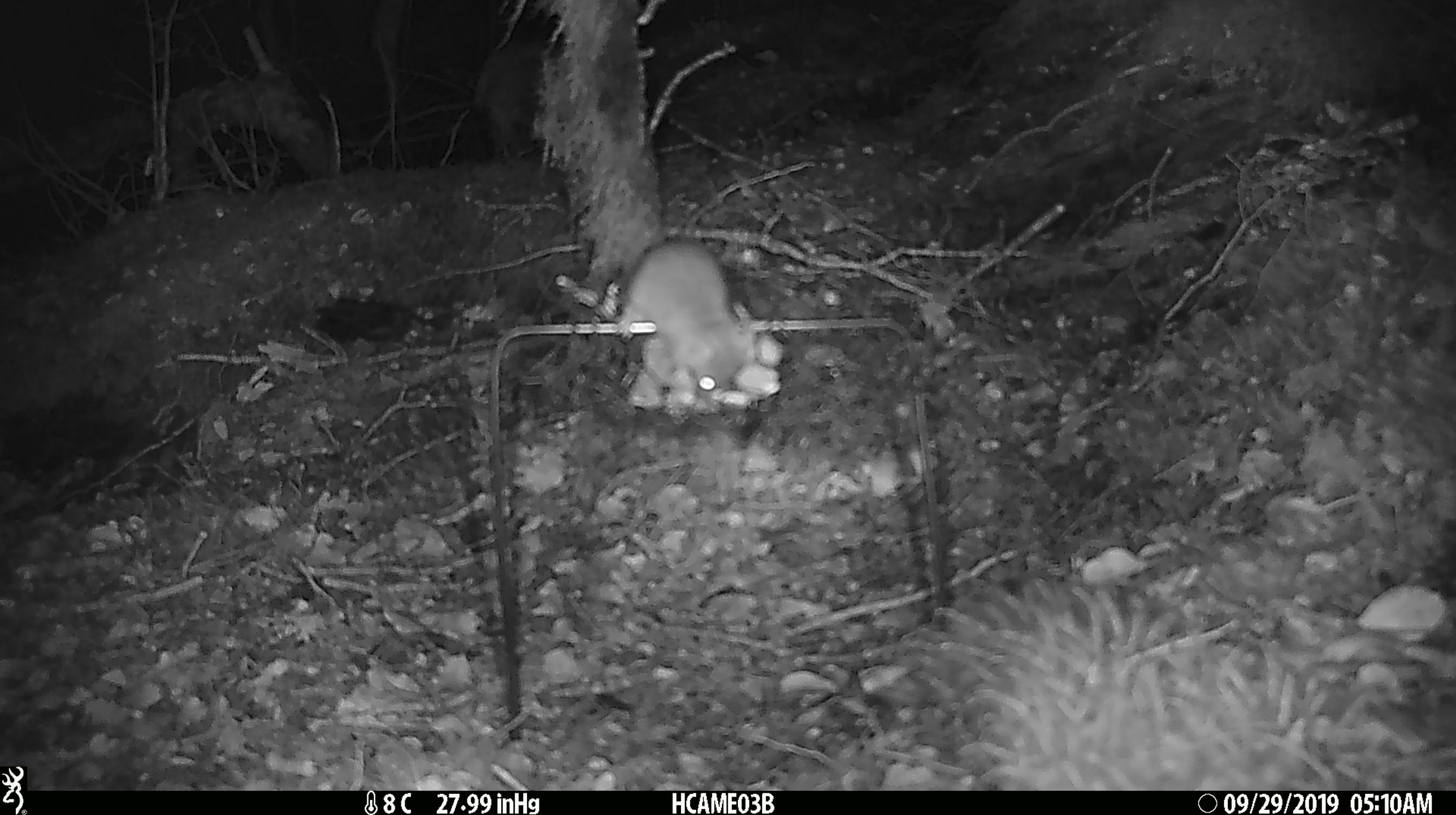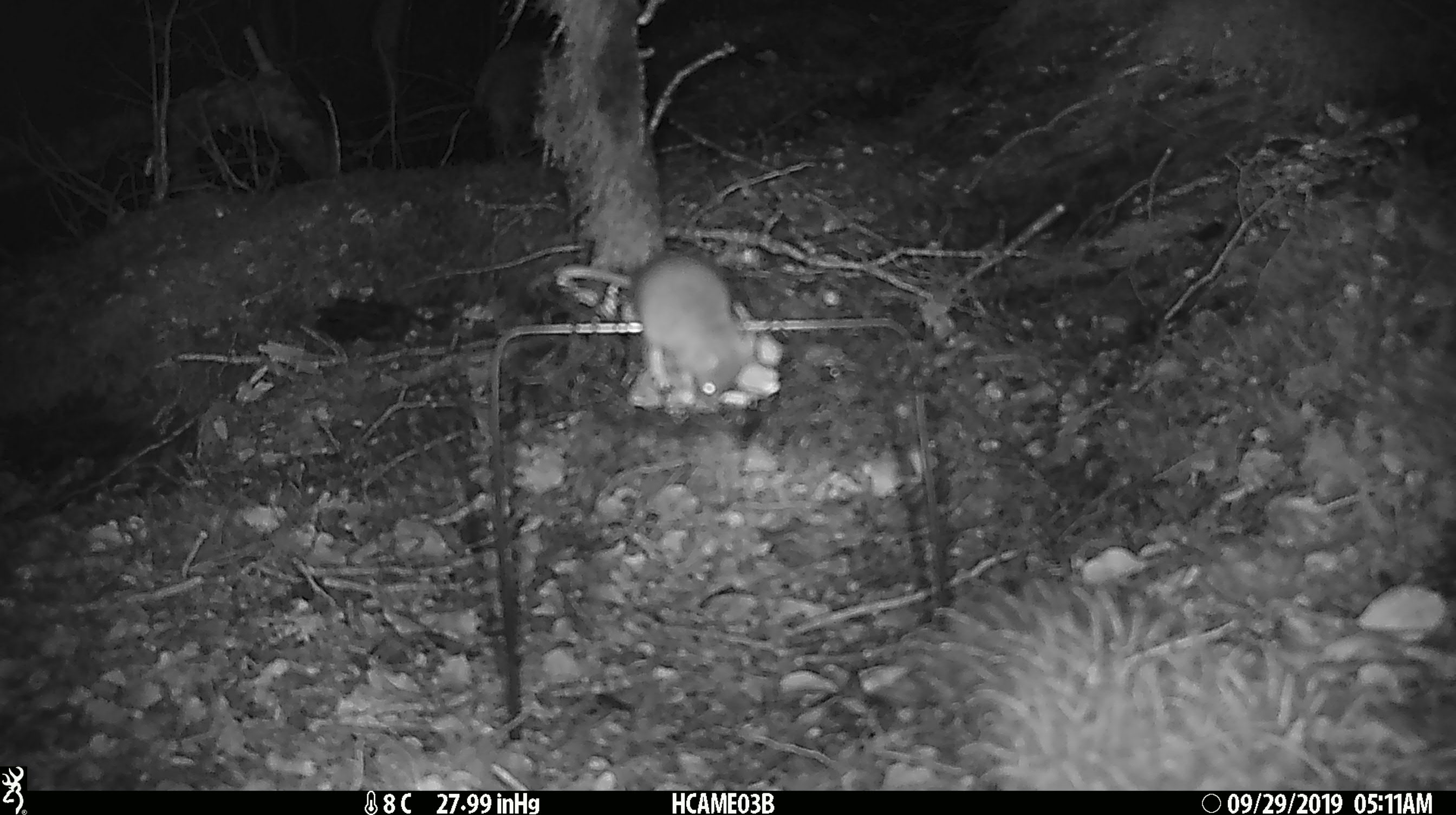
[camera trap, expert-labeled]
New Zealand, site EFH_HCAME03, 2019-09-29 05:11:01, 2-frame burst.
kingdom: Animalia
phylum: Chordata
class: Mammalia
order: Rodentia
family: Muridae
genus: Mus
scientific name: Mus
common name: mouse